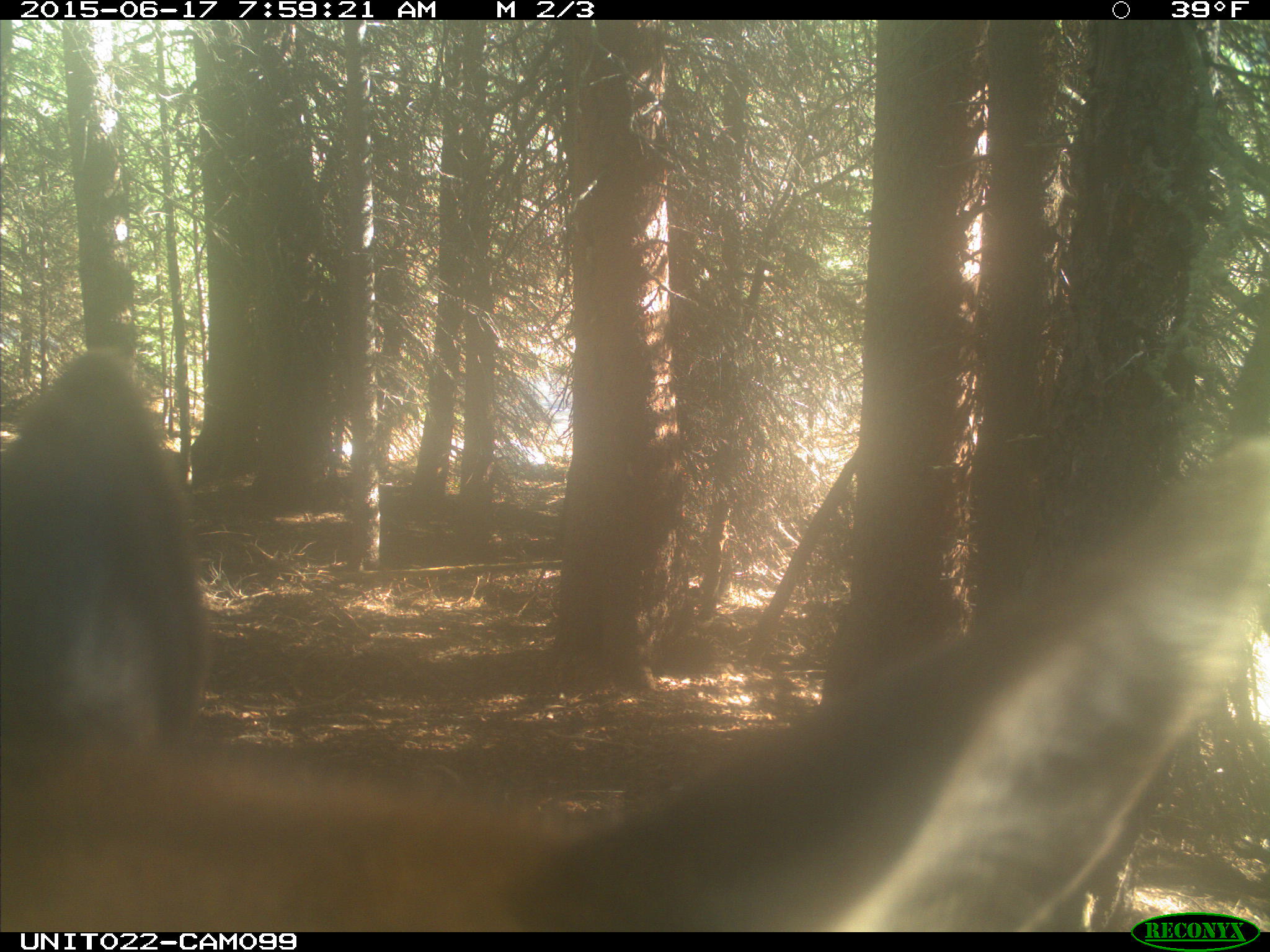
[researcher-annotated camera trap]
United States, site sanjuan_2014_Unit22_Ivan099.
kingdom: Animalia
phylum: Chordata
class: Mammalia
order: Artiodactyla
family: Cervidae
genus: Cervus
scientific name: Cervus elaphus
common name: red deer